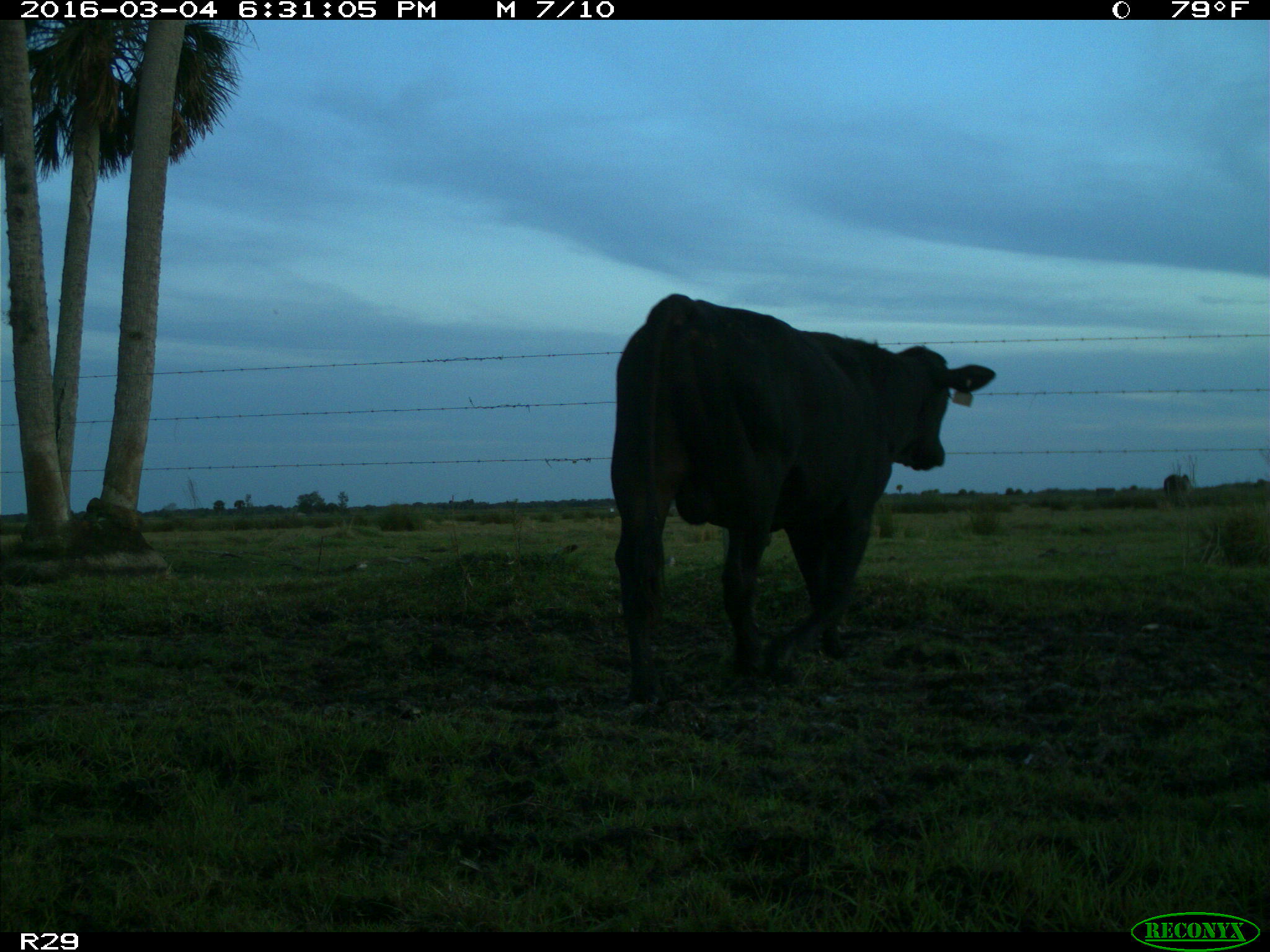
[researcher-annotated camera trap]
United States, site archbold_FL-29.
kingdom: Animalia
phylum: Chordata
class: Mammalia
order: Artiodactyla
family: Bovidae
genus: Bos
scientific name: Bos taurus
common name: domestic cow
Bos taurus (domestic cow).